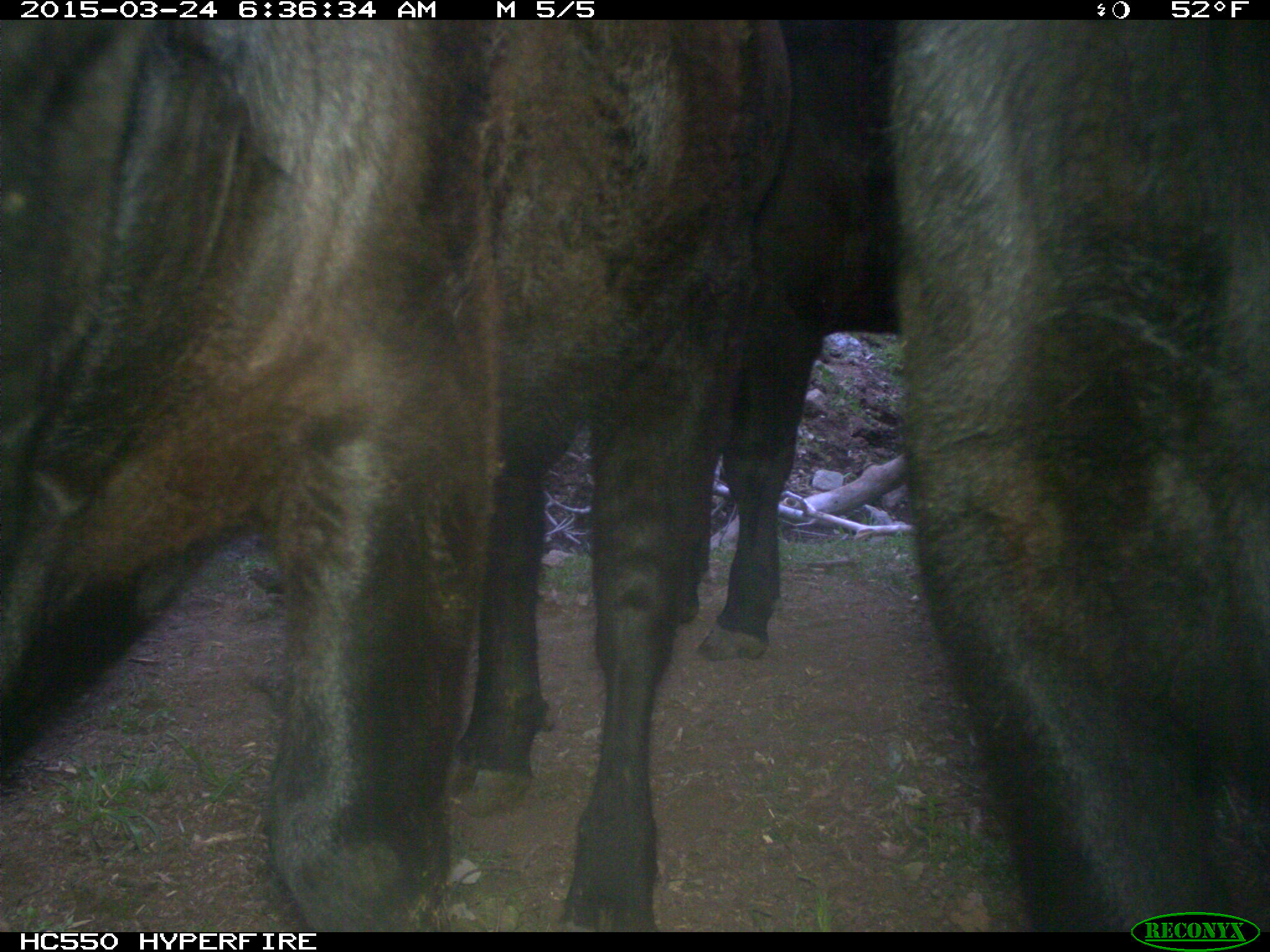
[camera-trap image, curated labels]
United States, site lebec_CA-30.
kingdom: Animalia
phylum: Chordata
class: Mammalia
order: Artiodactyla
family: Bovidae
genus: Bos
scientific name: Bos taurus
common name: domestic cow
Bos taurus (domestic cow).